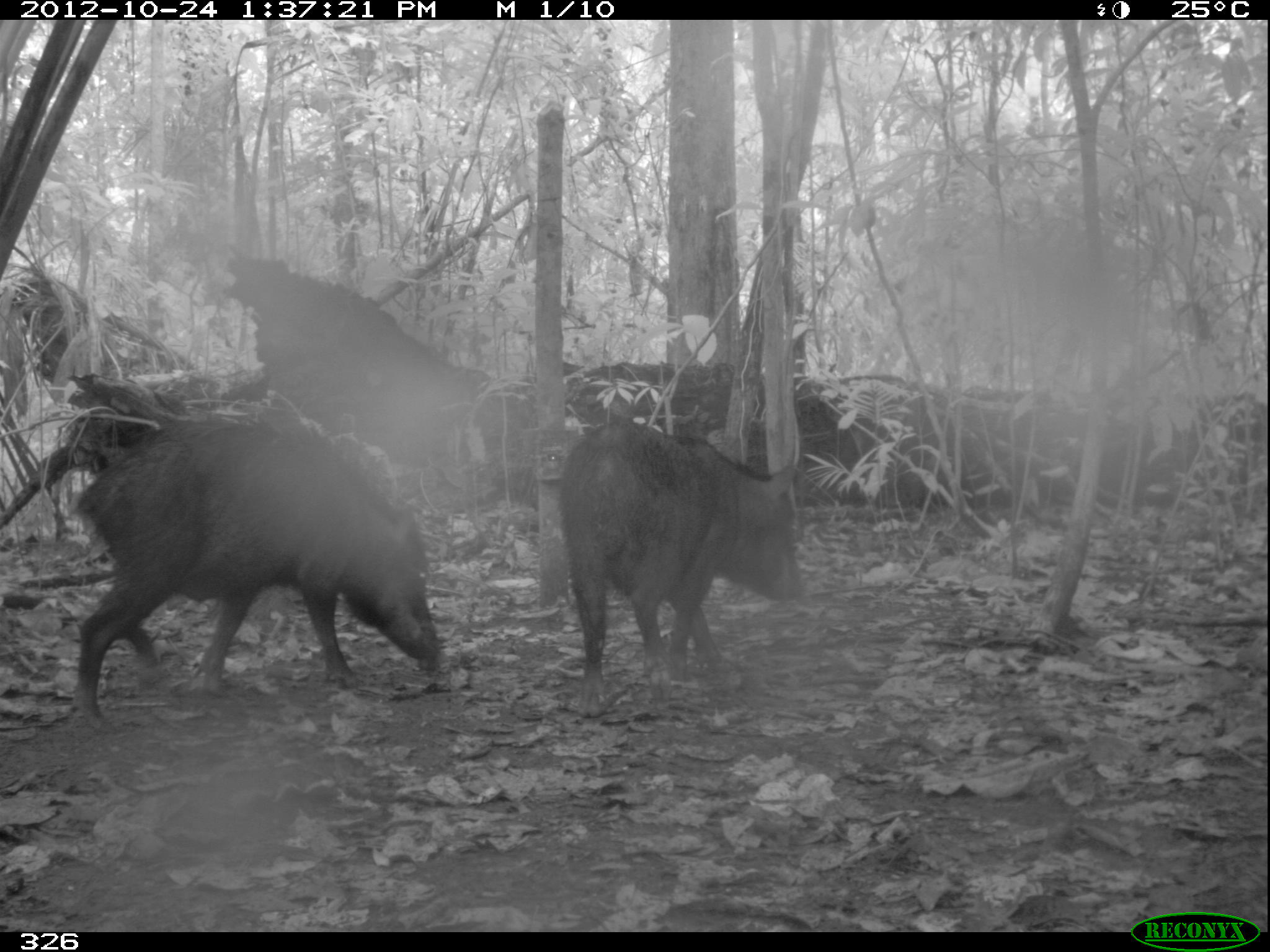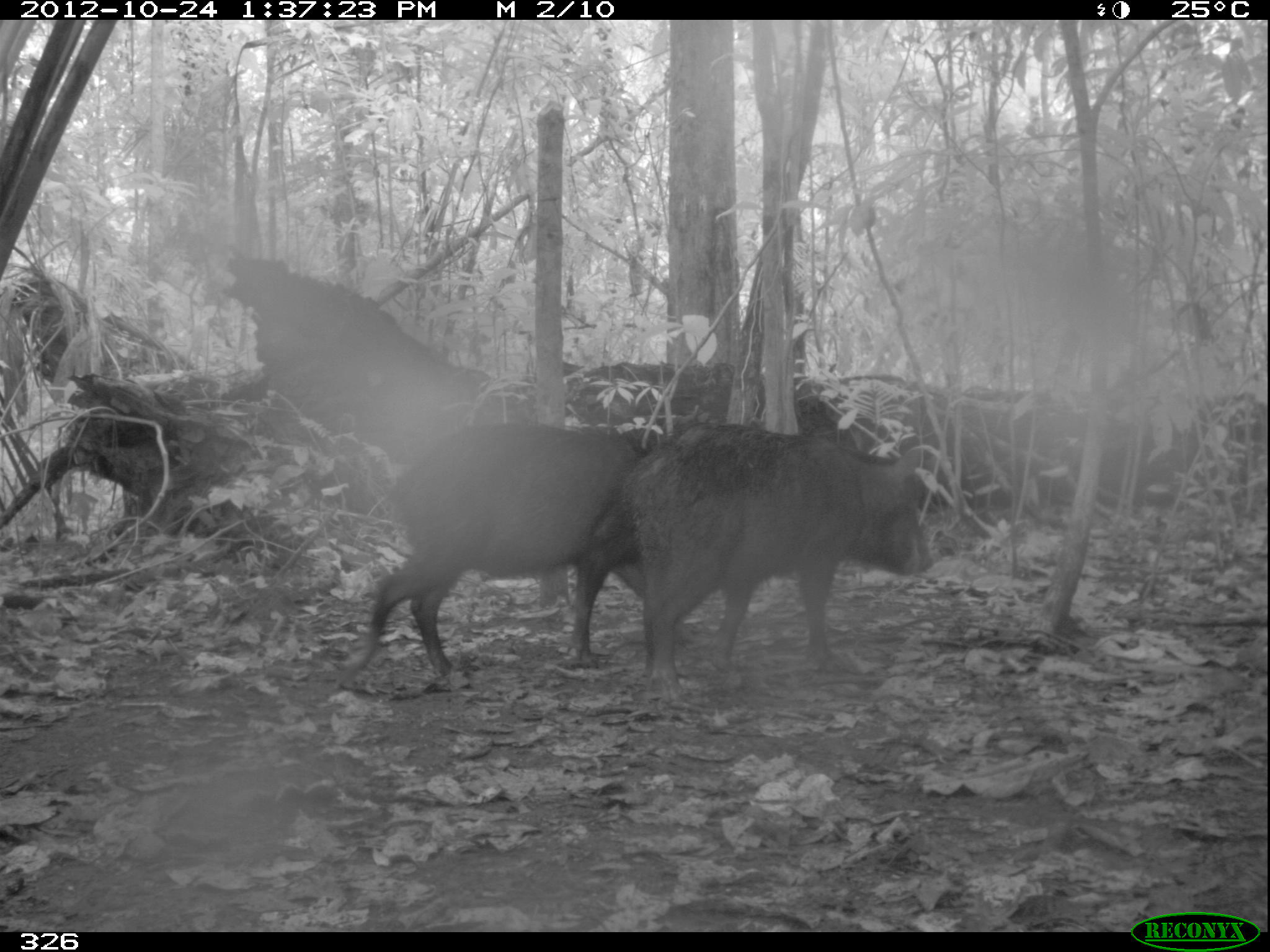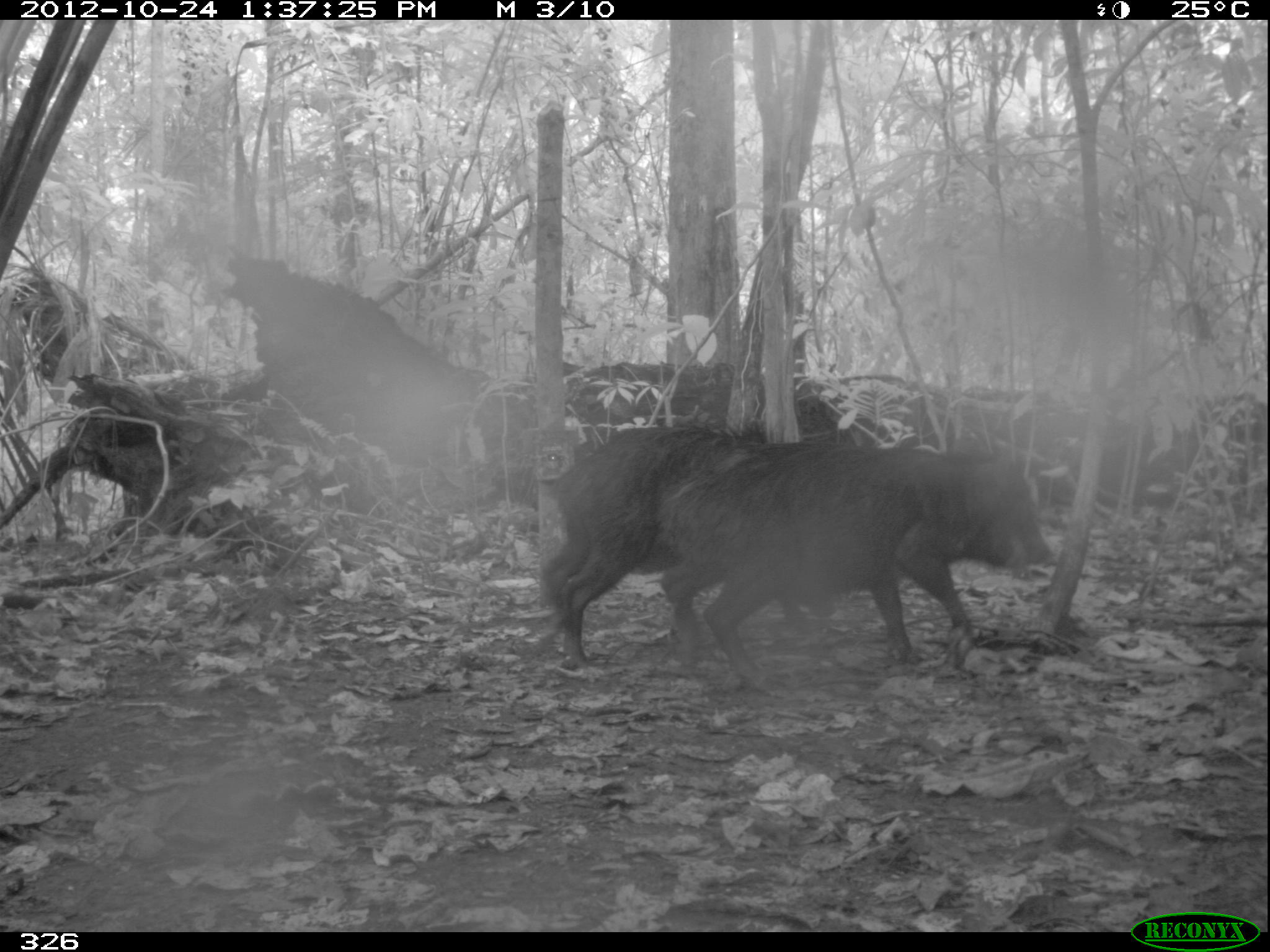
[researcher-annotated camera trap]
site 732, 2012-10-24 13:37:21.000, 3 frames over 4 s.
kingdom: Animalia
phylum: Chordata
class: Mammalia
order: Artiodactyla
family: Tayassuidae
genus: Tayassu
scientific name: Tayassu pecari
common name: white-lipped peccary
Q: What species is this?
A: Tayassu pecari (white-lipped peccary).